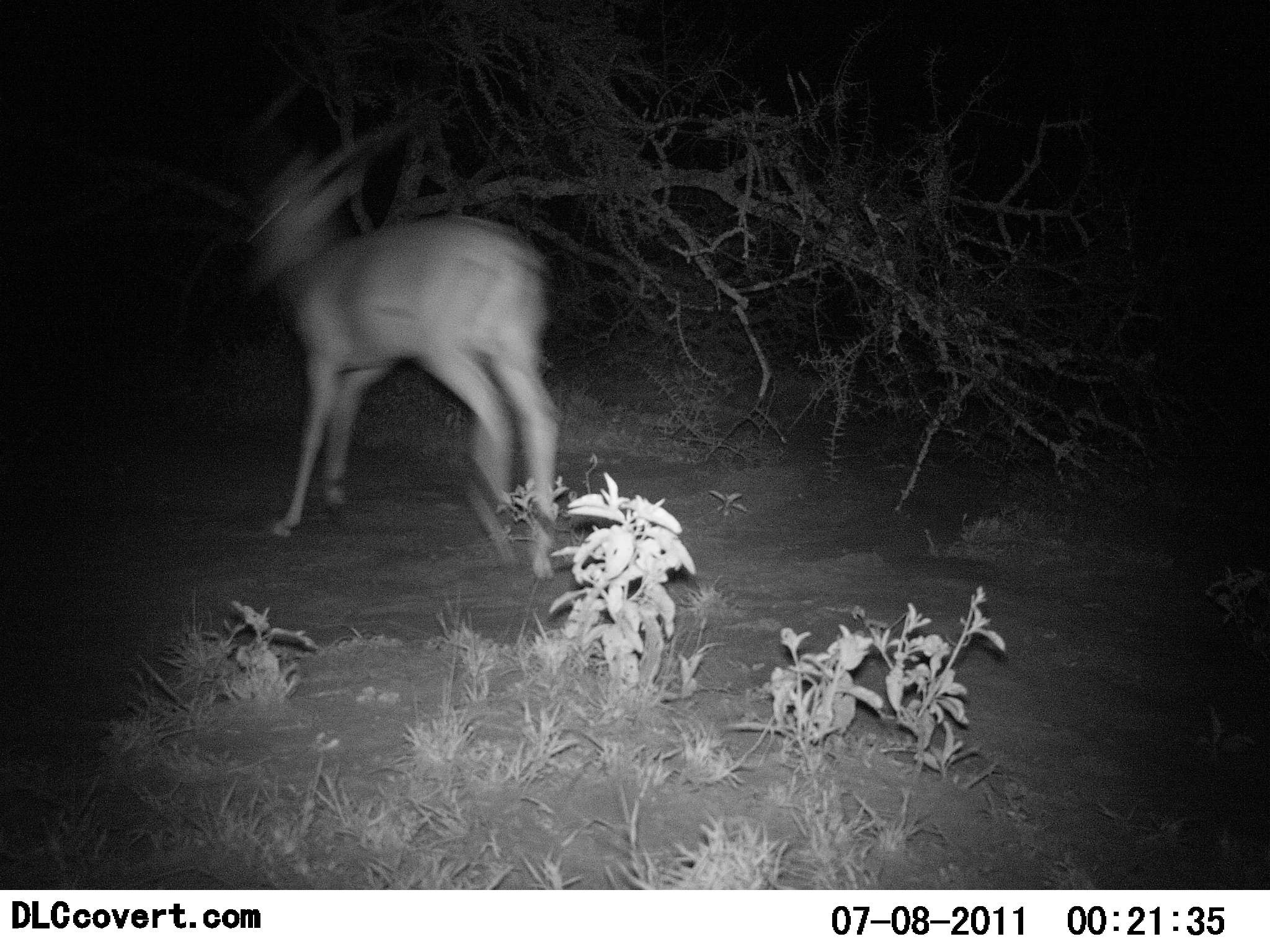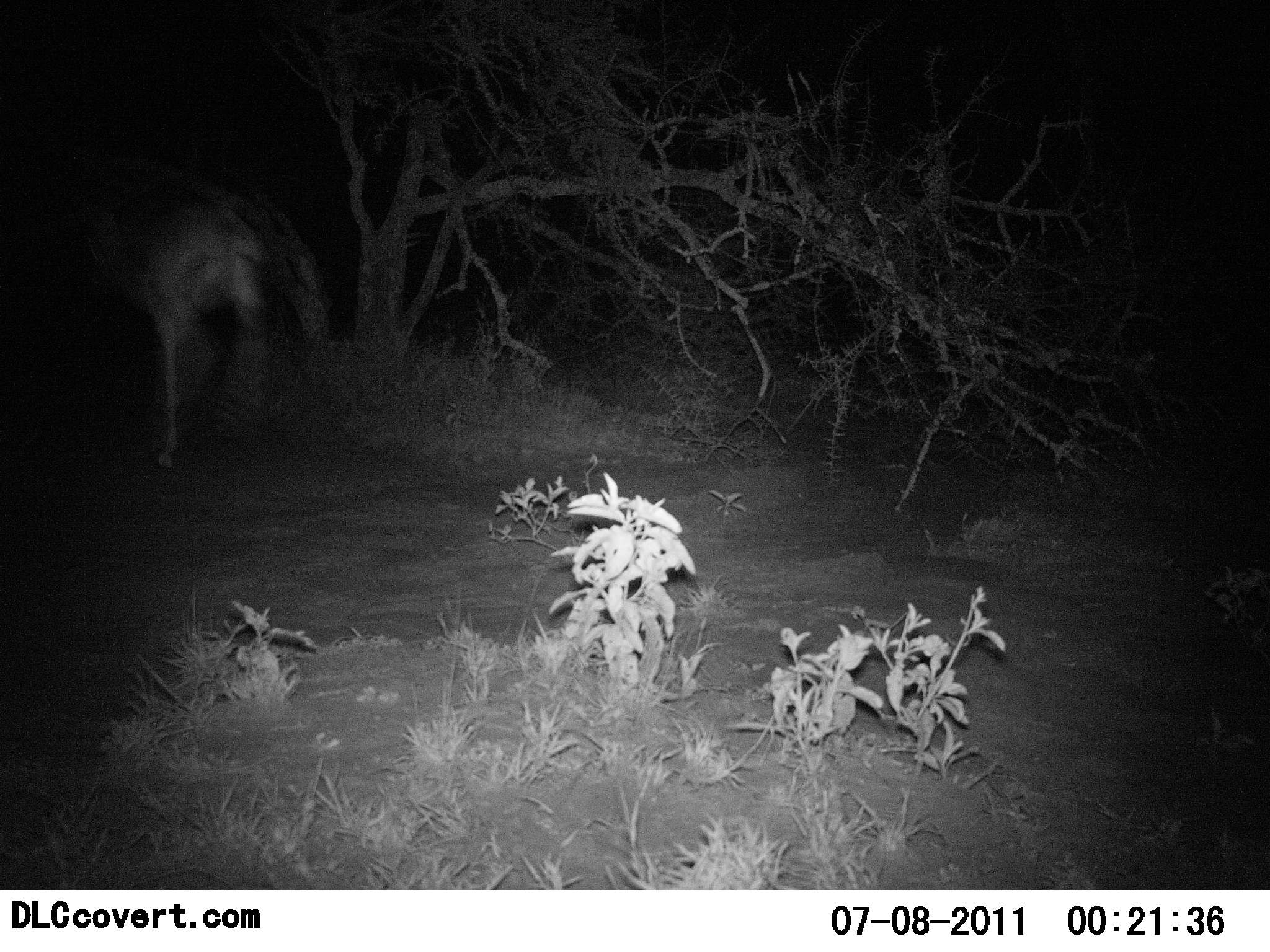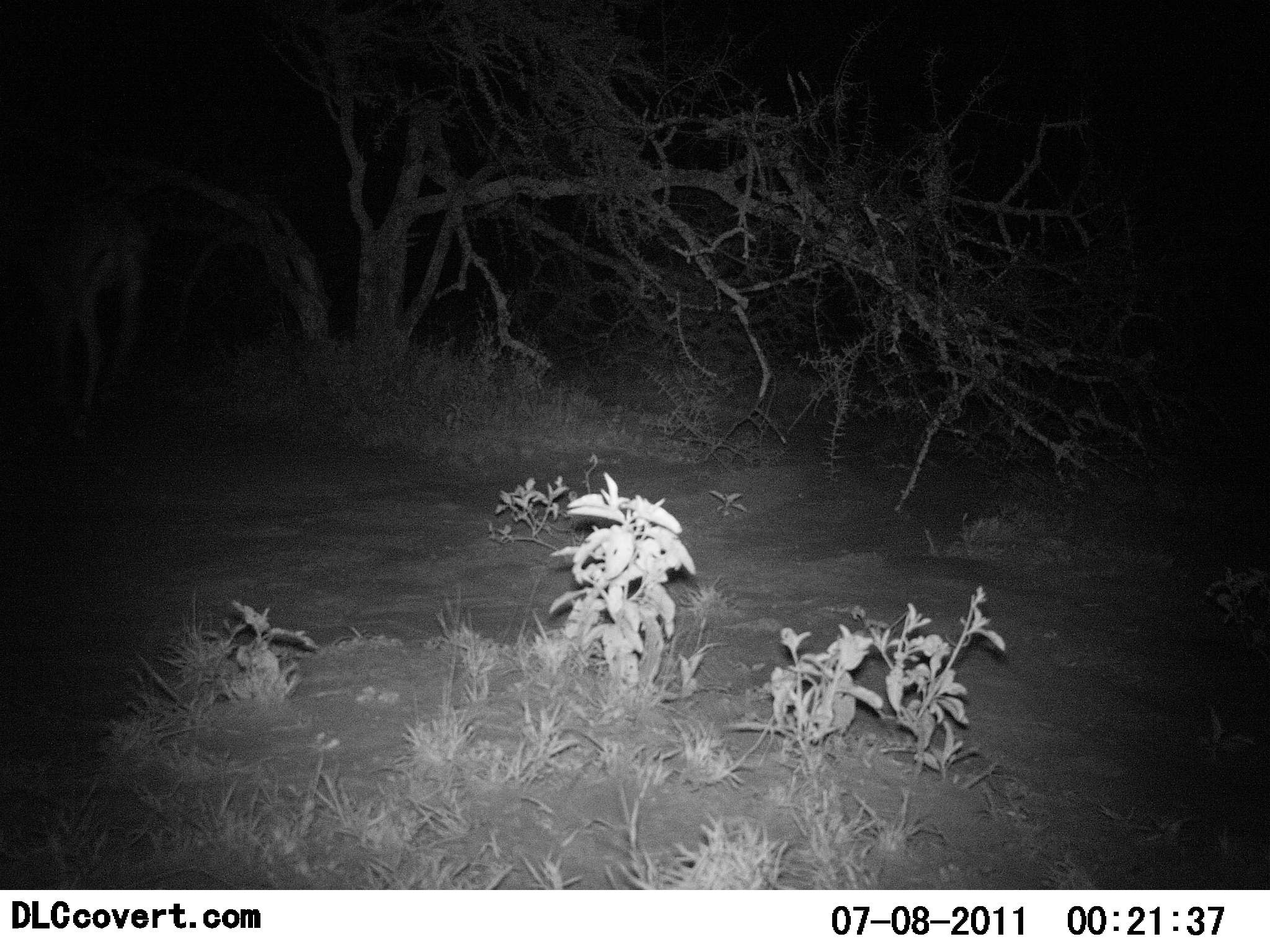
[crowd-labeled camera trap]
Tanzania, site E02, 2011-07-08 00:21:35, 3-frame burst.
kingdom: Animalia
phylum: Chordata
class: Mammalia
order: Artiodactyla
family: Bovidae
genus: Nanger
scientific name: Nanger granti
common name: grant's gazelle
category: gazellegrants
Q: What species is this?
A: Gazellegrants (grant's gazelle) (Nanger granti).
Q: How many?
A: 1.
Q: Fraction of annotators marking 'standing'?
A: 11%.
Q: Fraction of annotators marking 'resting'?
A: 0%.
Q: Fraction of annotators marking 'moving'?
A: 100%.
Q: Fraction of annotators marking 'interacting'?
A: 0%.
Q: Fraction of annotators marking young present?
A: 0%.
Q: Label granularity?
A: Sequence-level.